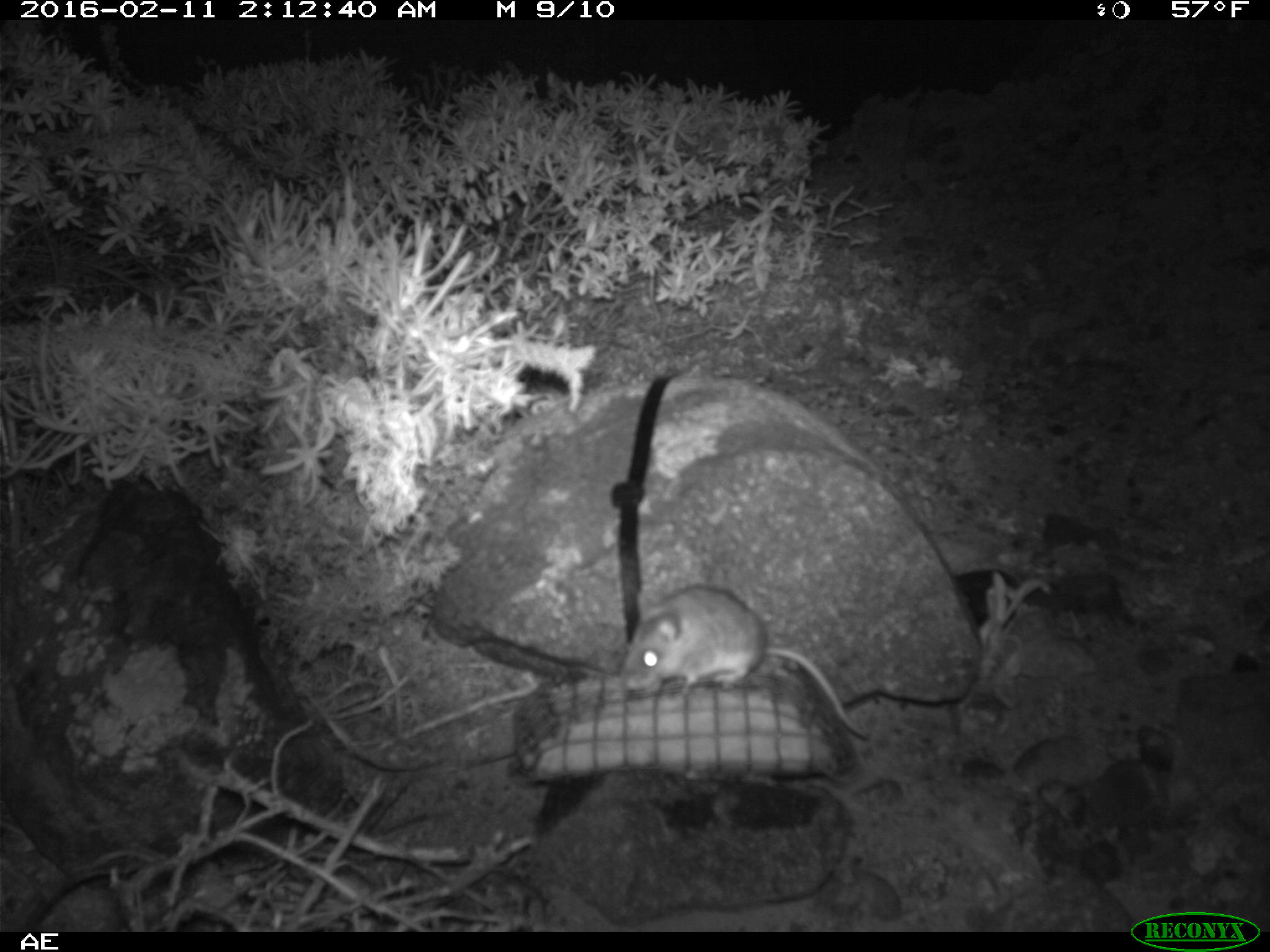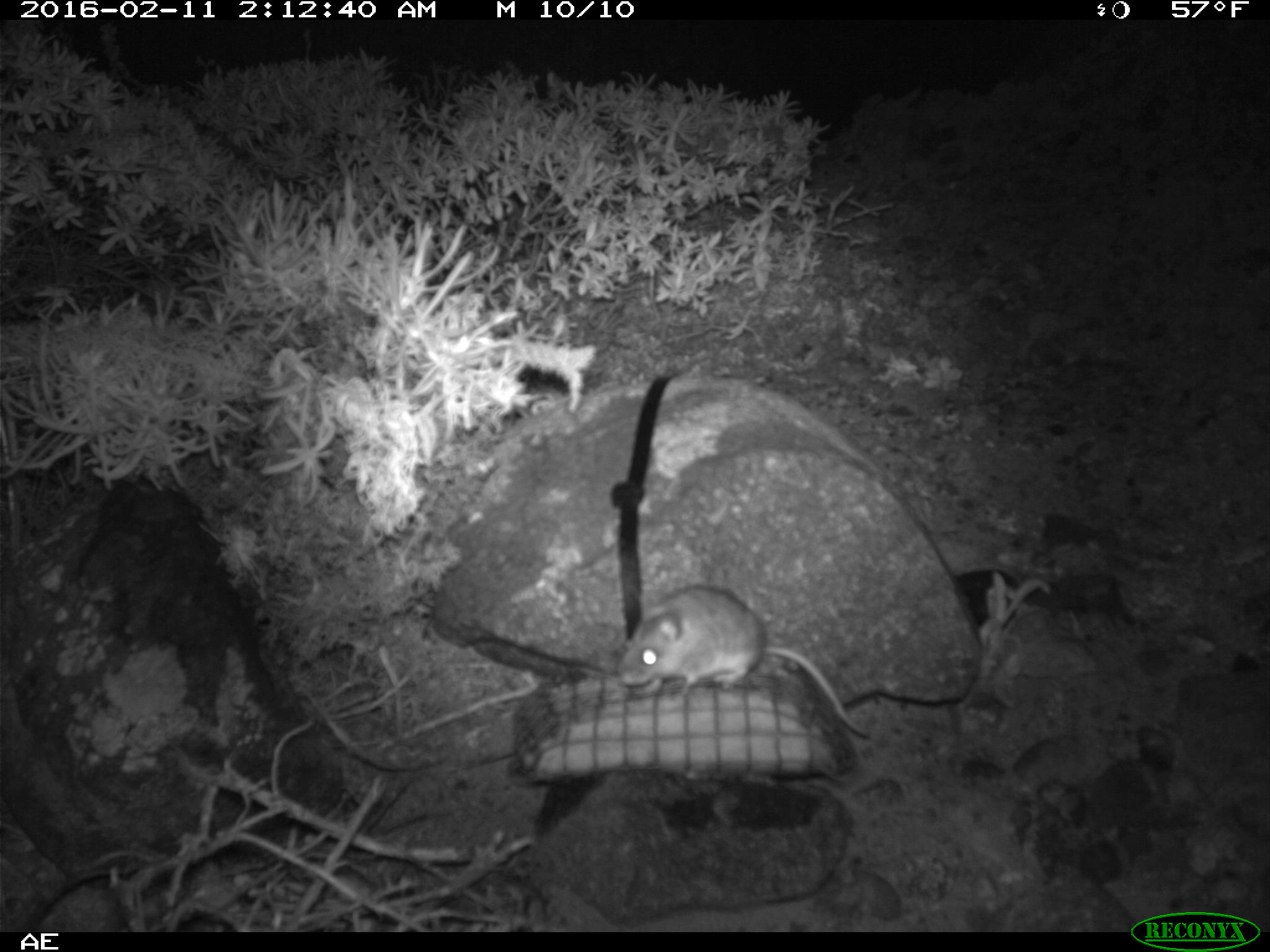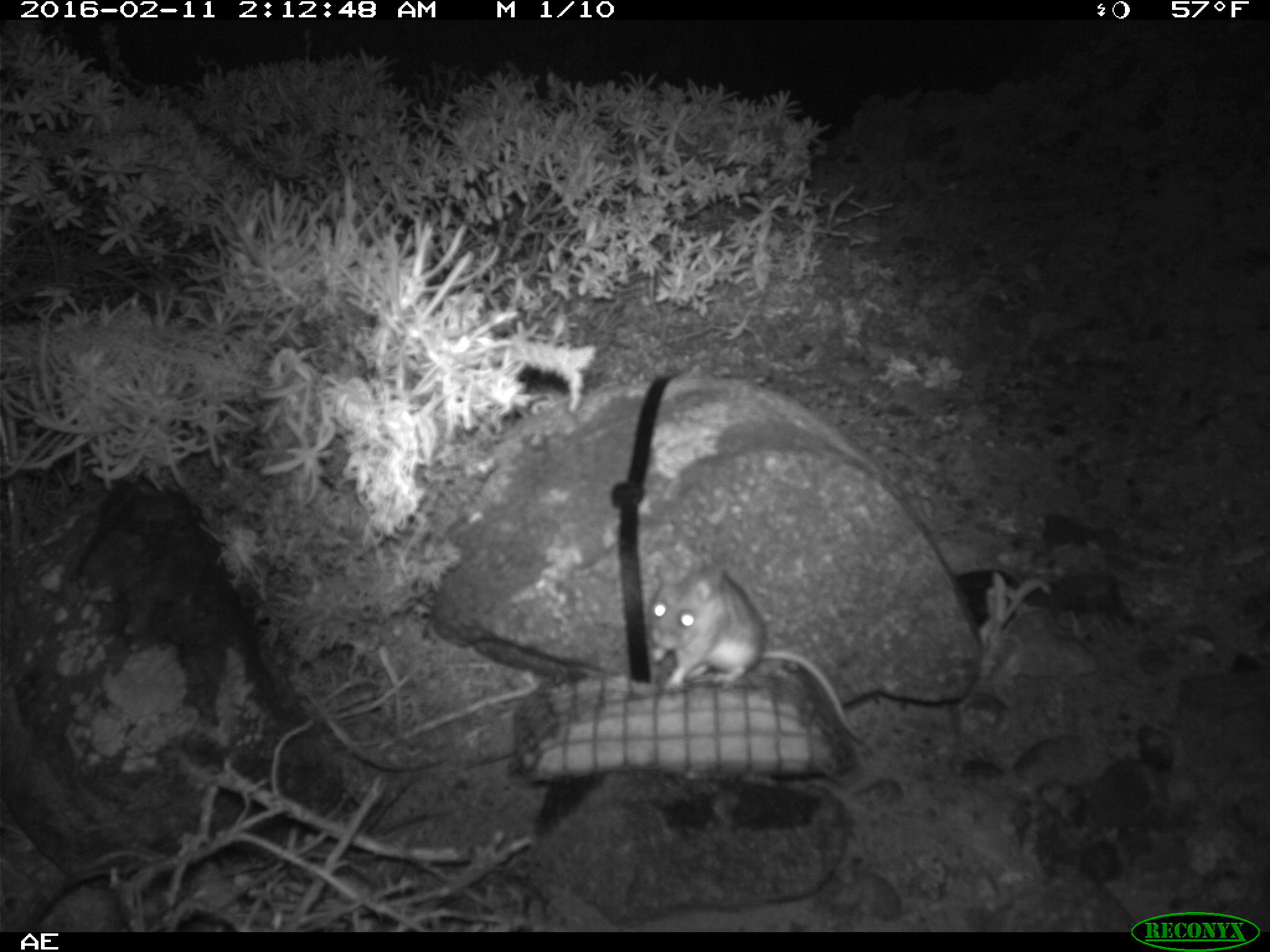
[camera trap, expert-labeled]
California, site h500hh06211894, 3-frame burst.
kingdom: Animalia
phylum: Chordata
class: Mammalia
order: Rodentia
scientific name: Rodentia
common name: rodent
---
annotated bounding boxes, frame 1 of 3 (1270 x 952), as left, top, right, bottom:
rodent: 610, 583, 875, 744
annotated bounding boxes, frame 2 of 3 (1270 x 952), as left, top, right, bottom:
rodent: 615, 583, 869, 739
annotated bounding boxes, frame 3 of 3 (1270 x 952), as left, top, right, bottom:
rodent: 644, 559, 873, 753